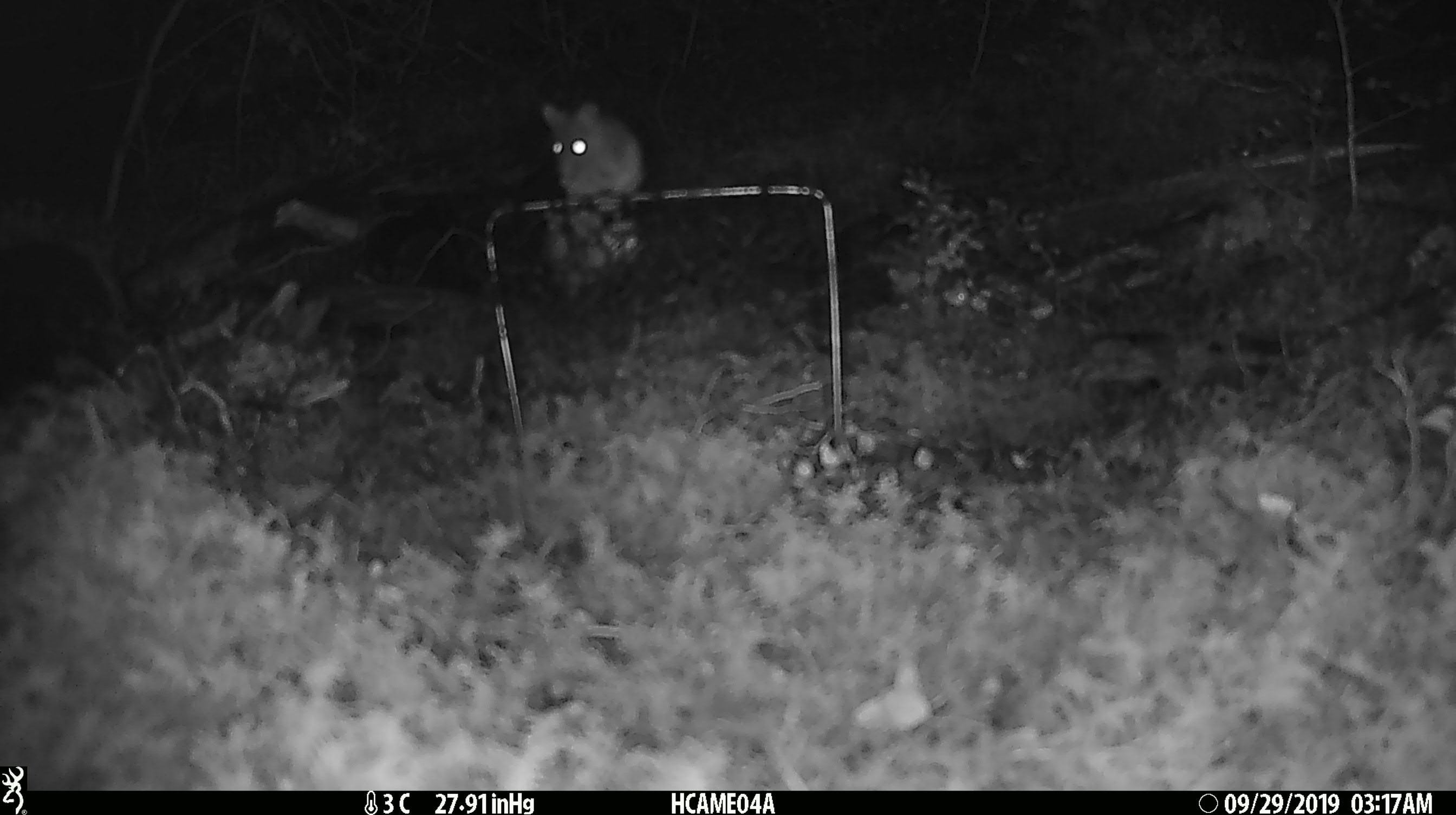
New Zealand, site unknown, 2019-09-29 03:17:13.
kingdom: Animalia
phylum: Chordata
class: Mammalia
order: Rodentia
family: Muridae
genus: Mus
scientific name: Mus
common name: mouse